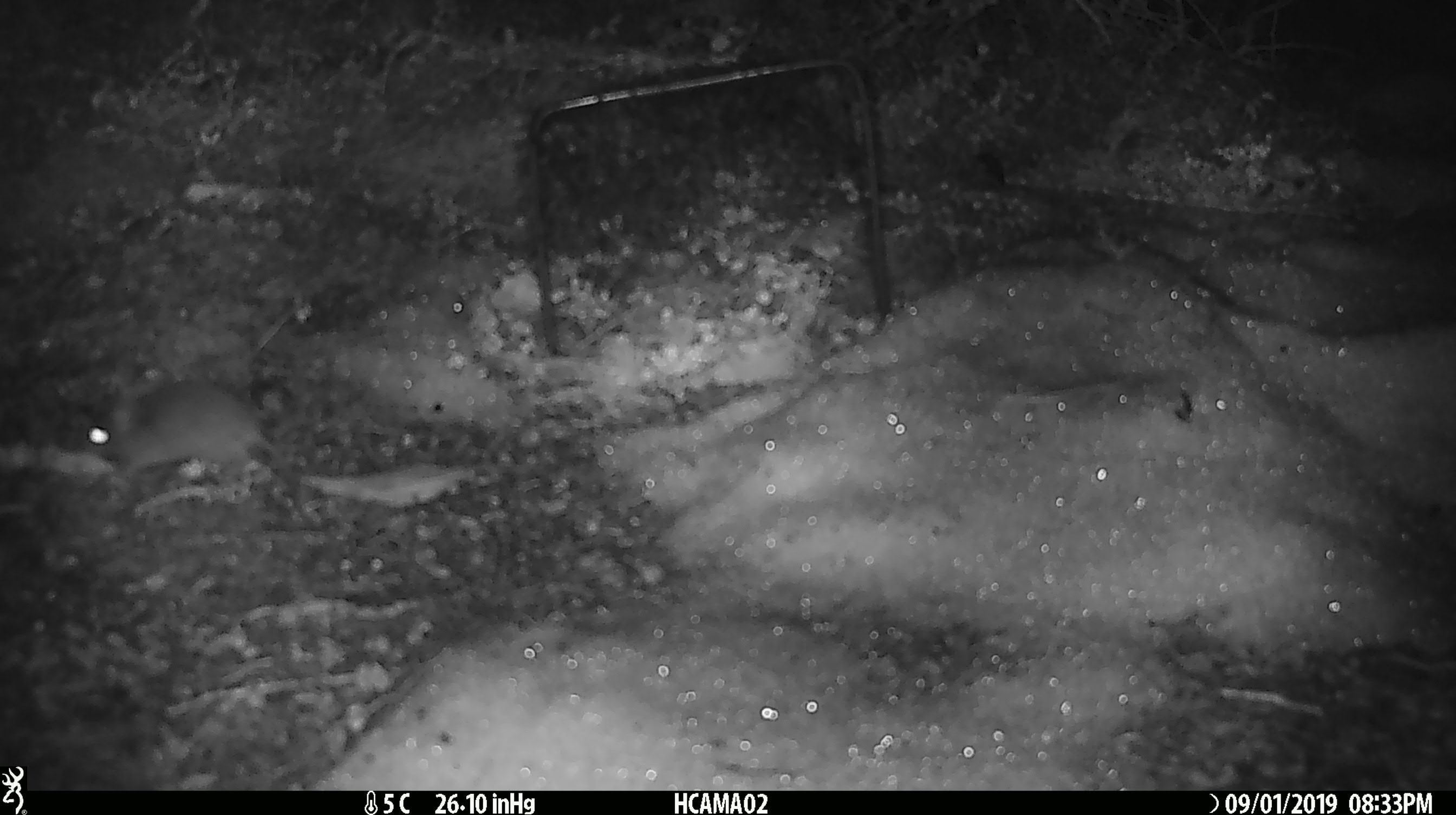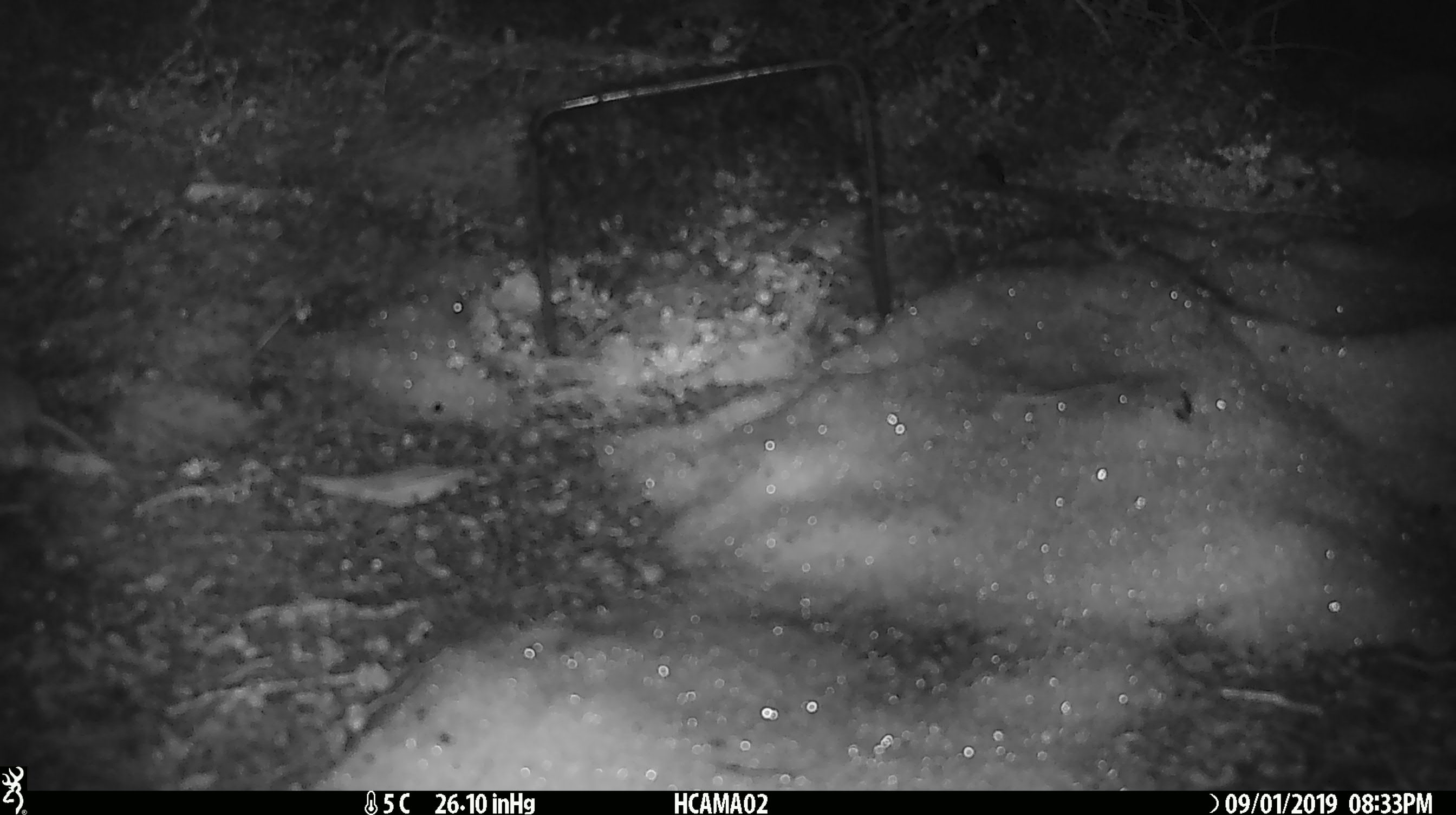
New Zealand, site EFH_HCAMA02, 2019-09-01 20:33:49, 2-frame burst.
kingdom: Animalia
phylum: Chordata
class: Mammalia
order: Rodentia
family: Muridae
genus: Mus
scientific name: Mus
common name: mouse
Mouse (Mus).